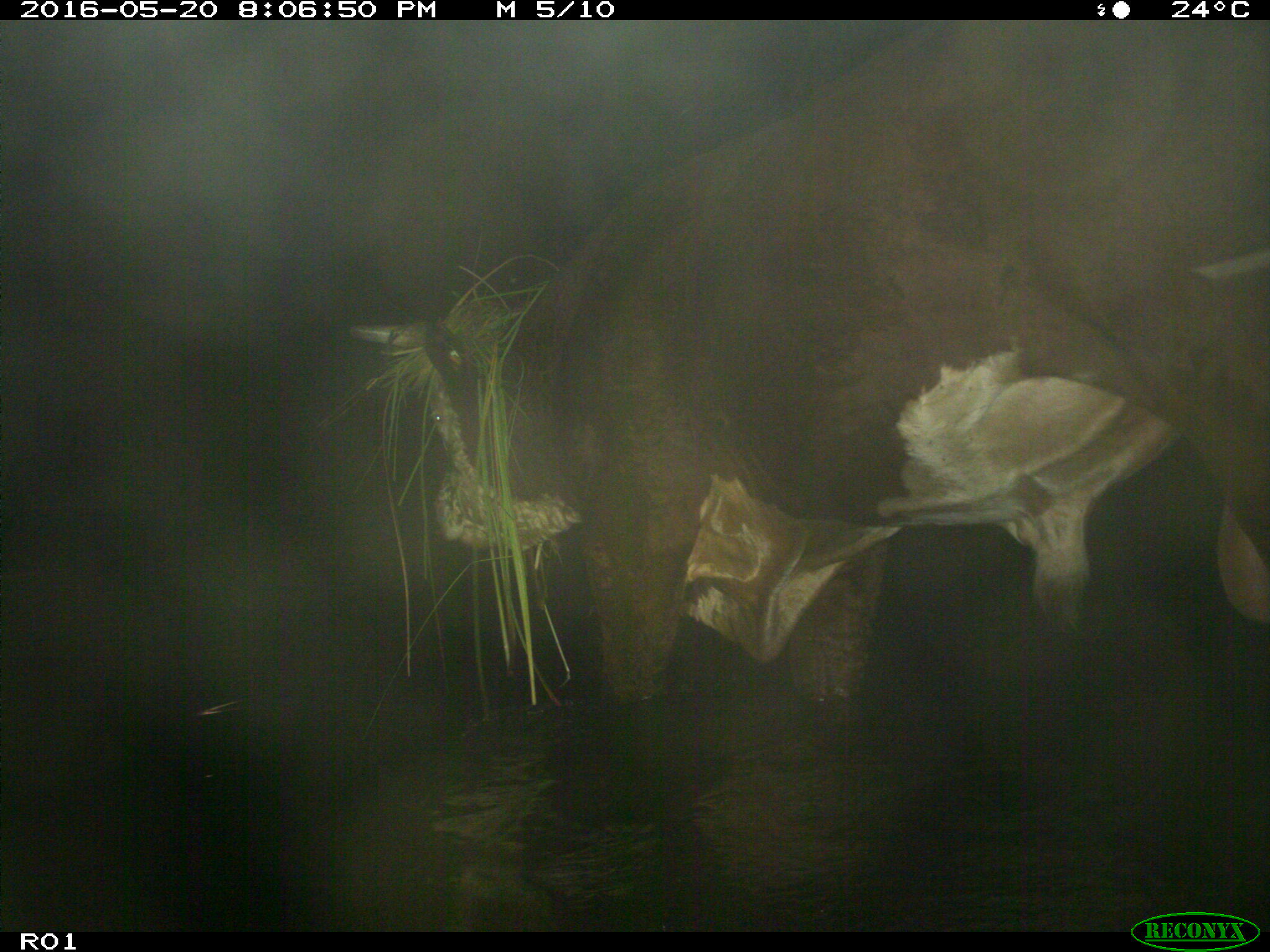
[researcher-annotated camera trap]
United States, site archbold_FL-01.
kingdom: Animalia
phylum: Chordata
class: Mammalia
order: Artiodactyla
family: Bovidae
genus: Bos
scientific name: Bos taurus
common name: domestic cow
Bos taurus (domestic cow).